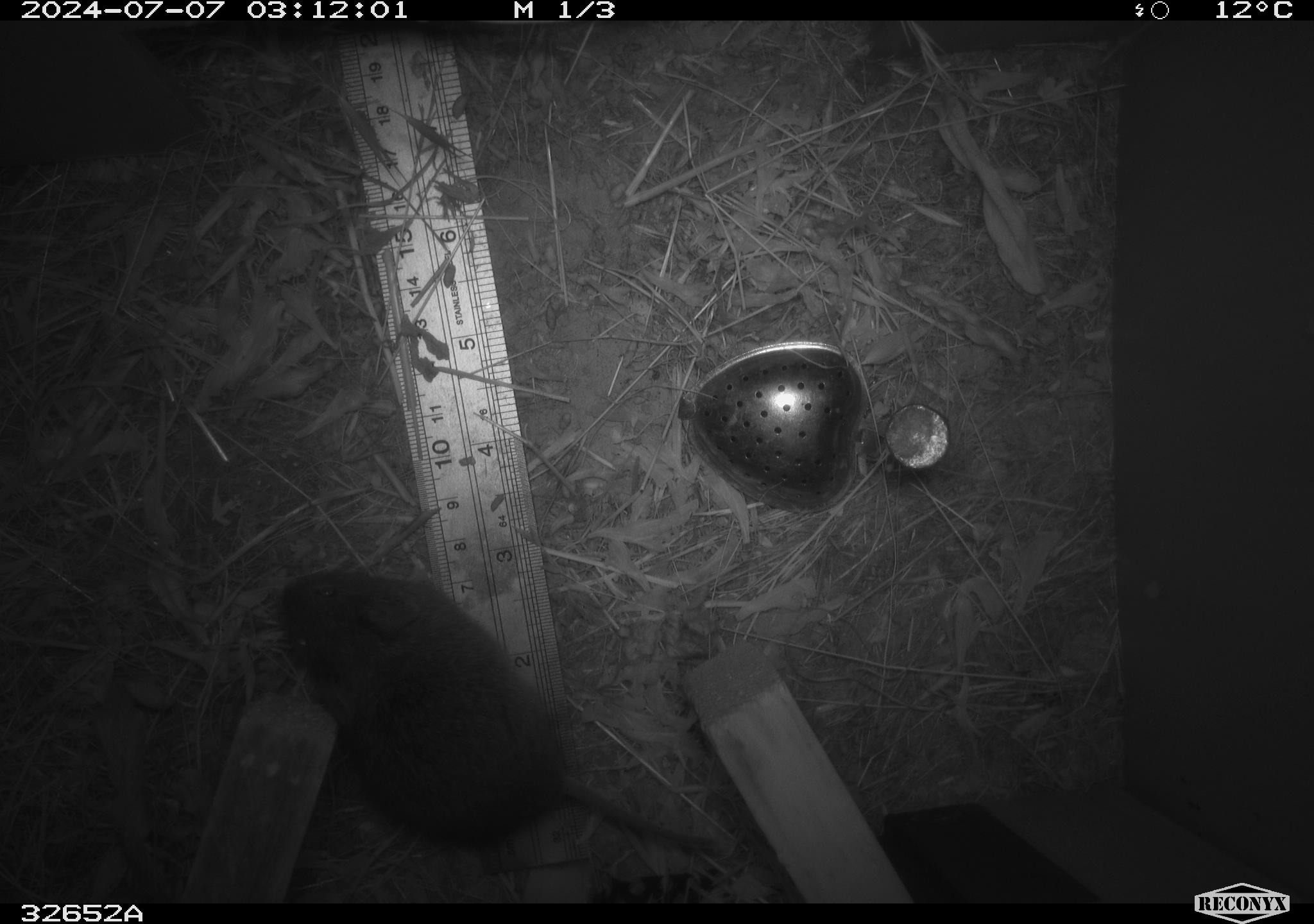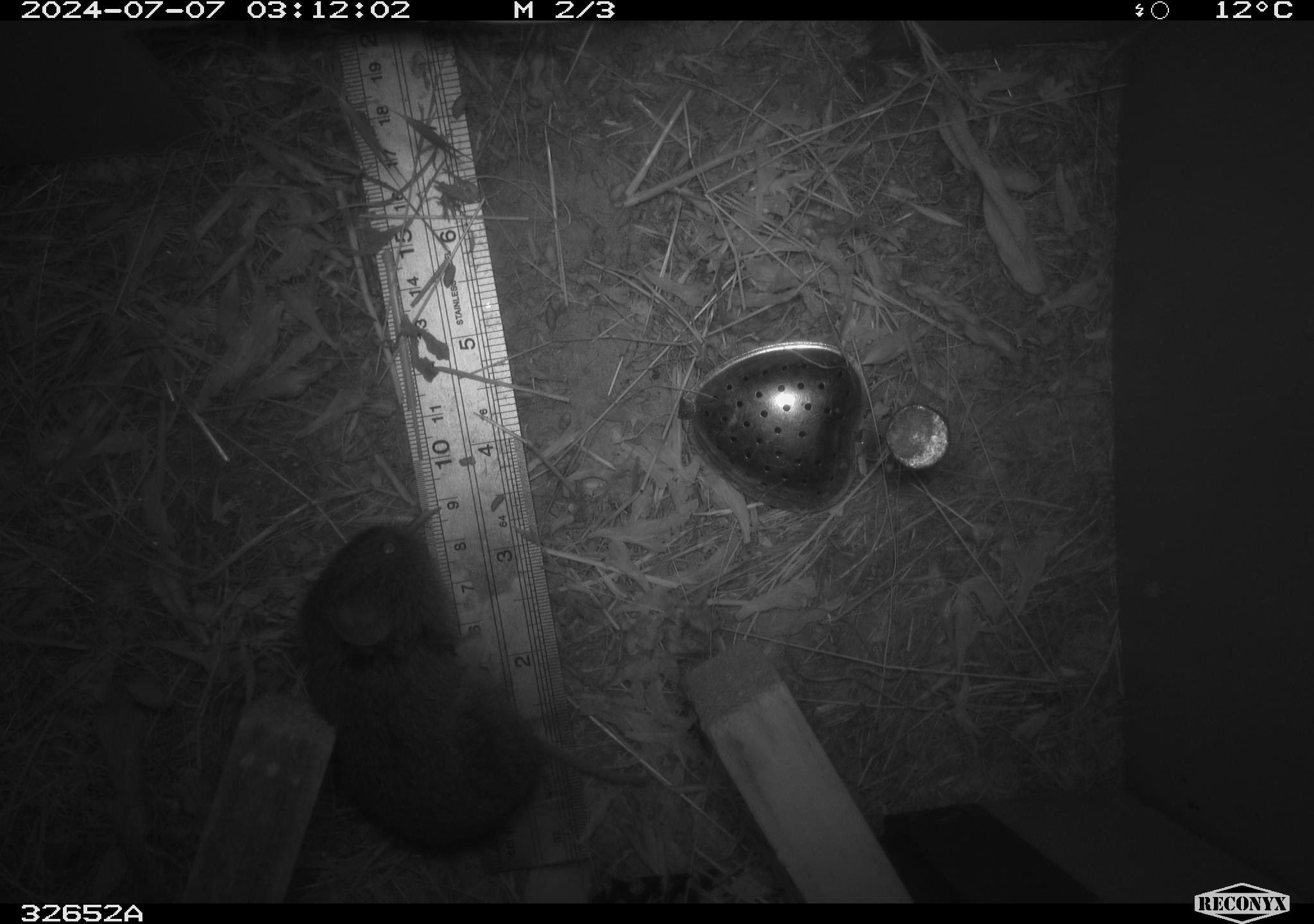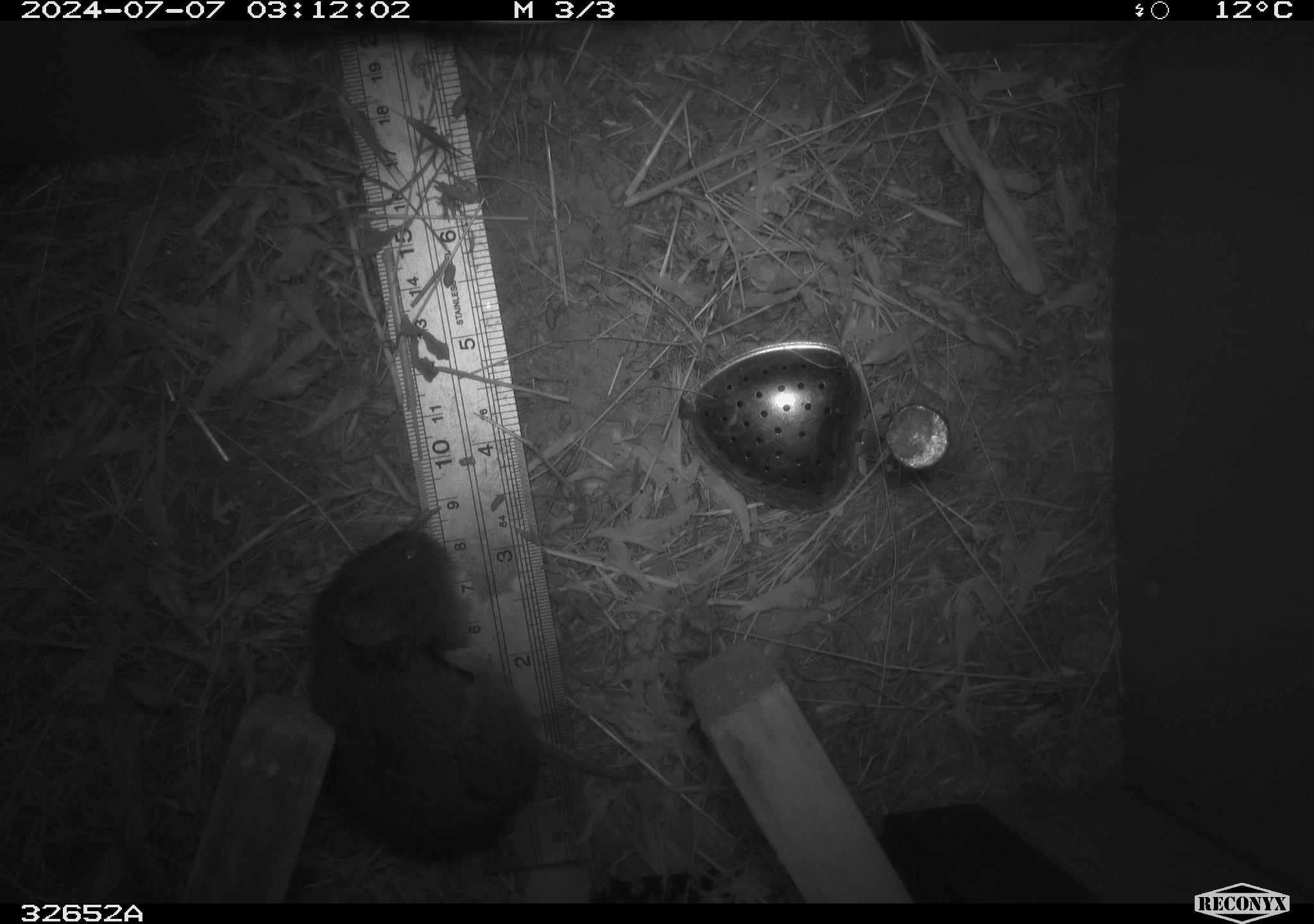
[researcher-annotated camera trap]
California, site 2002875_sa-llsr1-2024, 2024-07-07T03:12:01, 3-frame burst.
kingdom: Animalia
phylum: Chordata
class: Mammalia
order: Rodentia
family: Cricetidae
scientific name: Arvicolinae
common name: voles, lemmings, and muskrats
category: arvicolinae subfamily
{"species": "arvicolinae subfamily (voles, lemmings, and muskrats) (Arvicolinae)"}